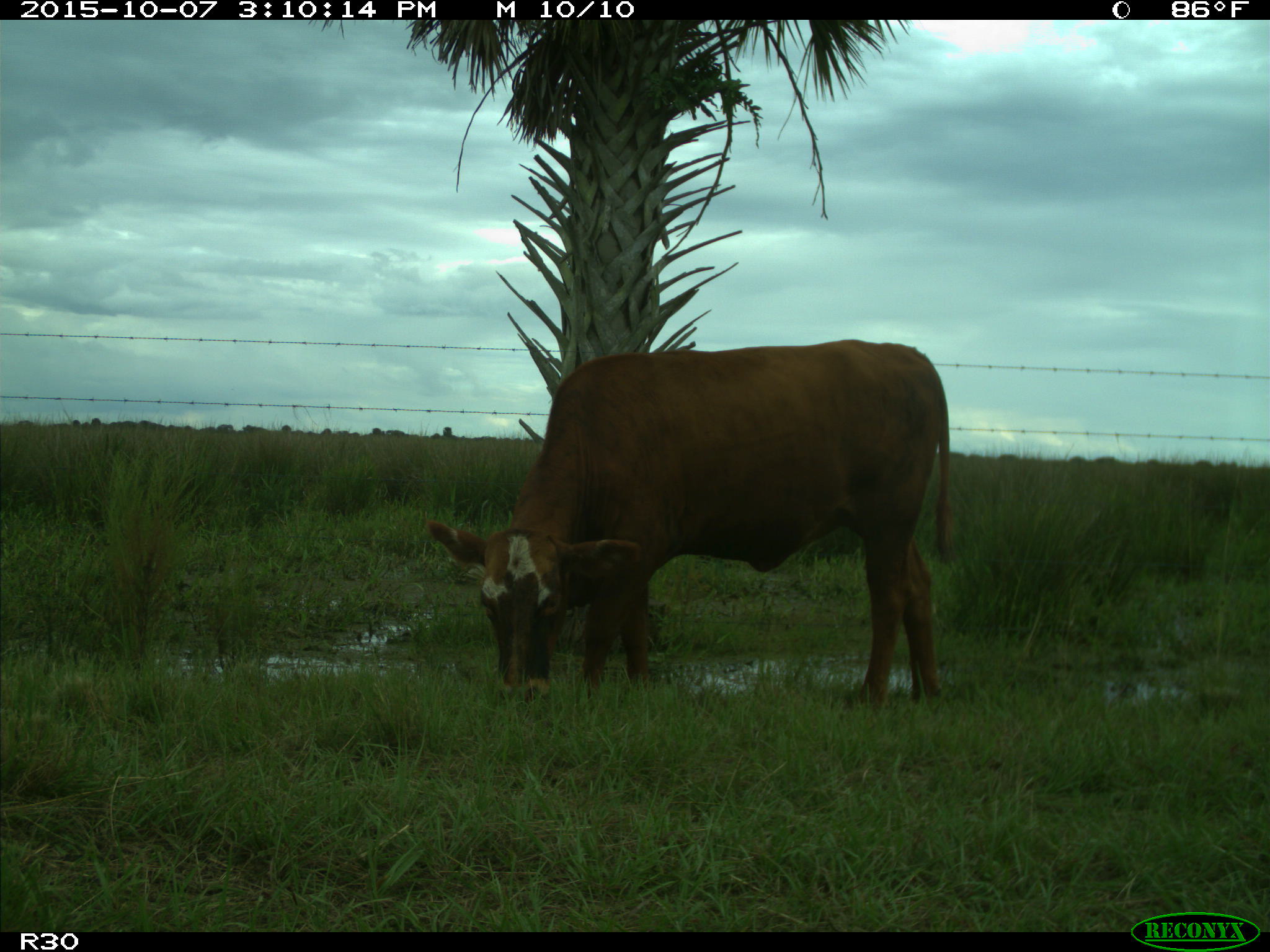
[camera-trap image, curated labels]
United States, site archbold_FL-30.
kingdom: Animalia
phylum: Chordata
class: Mammalia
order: Artiodactyla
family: Bovidae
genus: Bos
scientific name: Bos taurus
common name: domestic cow